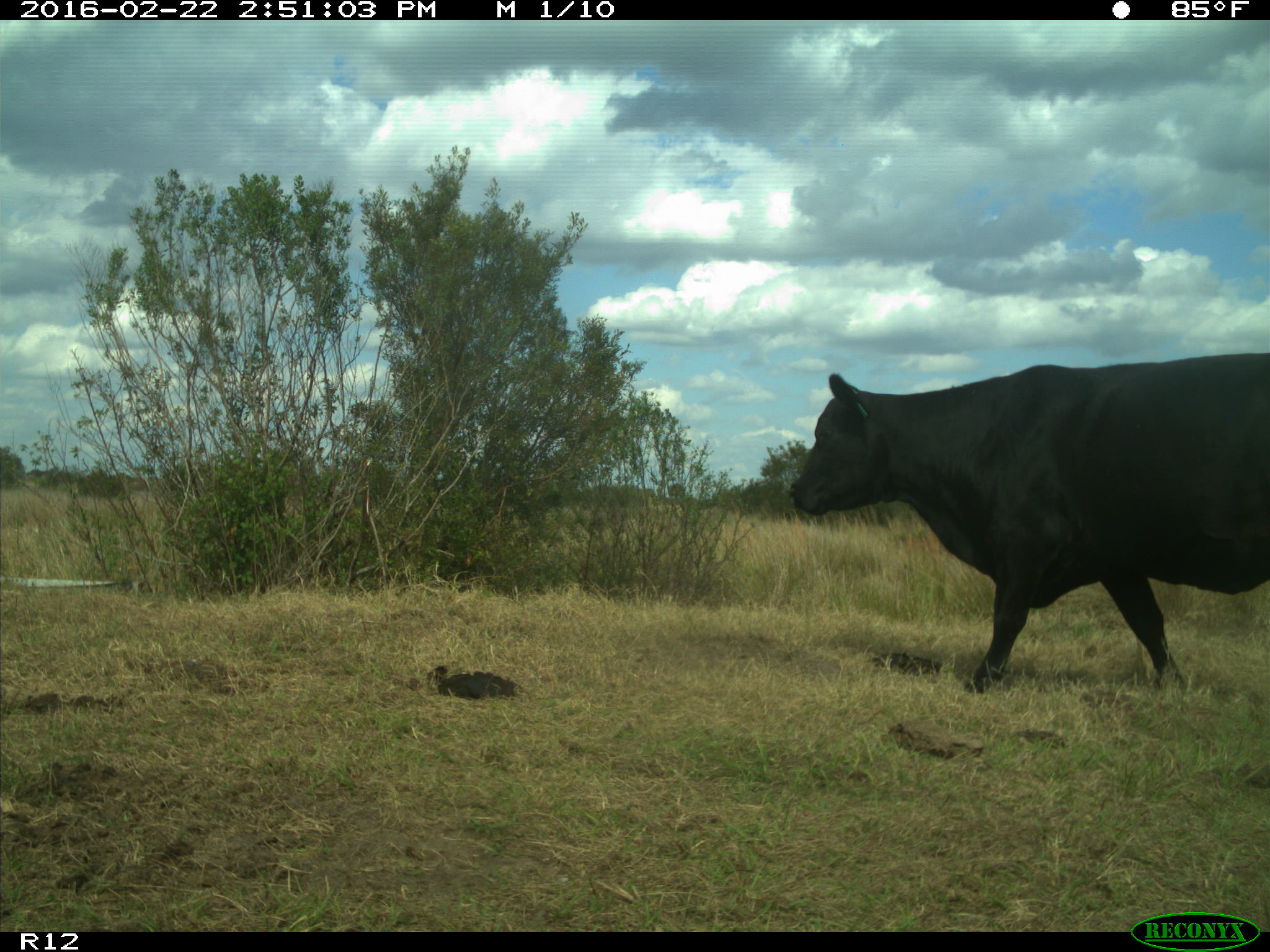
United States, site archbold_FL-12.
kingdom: Animalia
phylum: Chordata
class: Mammalia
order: Artiodactyla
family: Bovidae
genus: Bos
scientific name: Bos taurus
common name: domestic cow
Bos taurus (domestic cow).